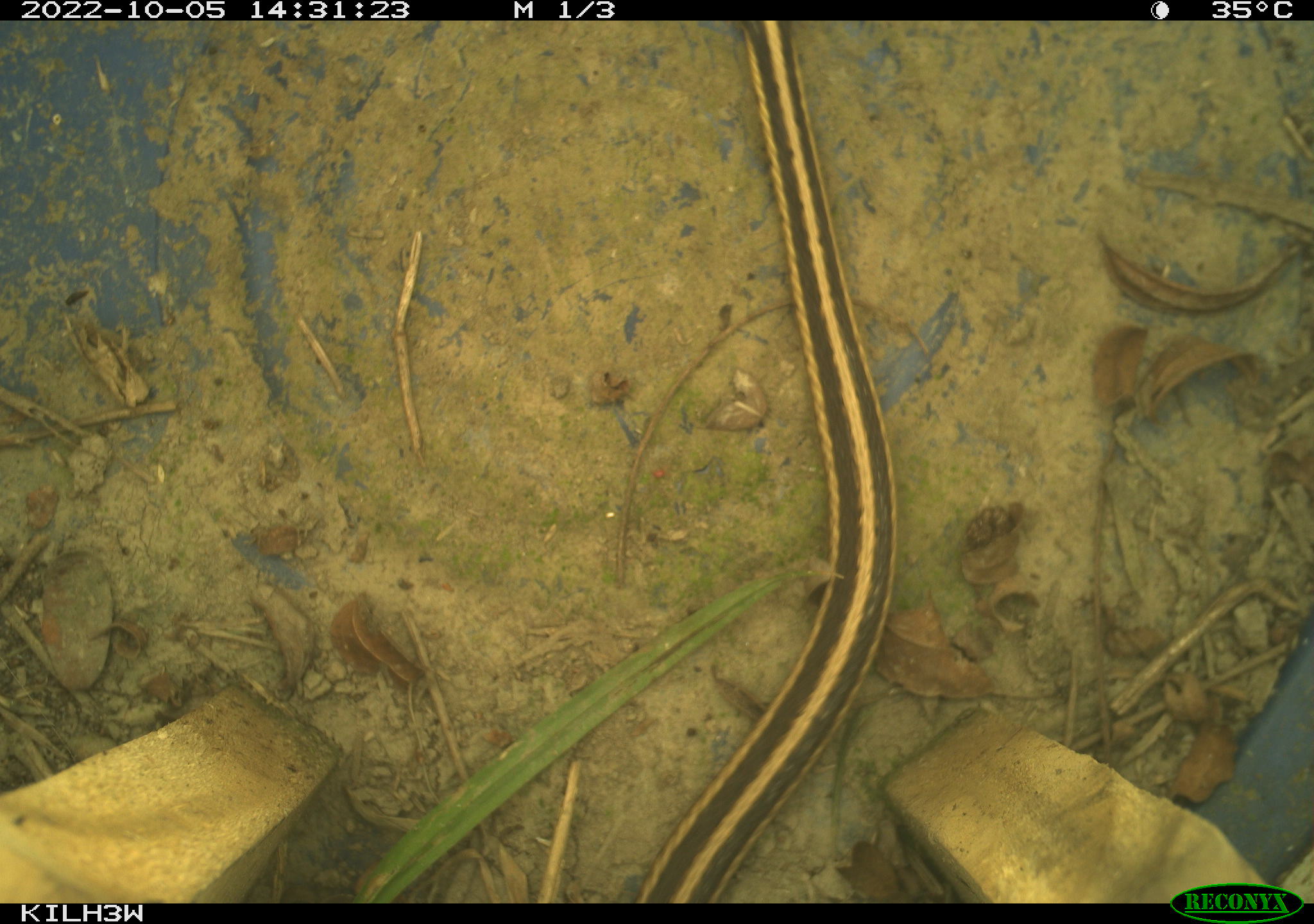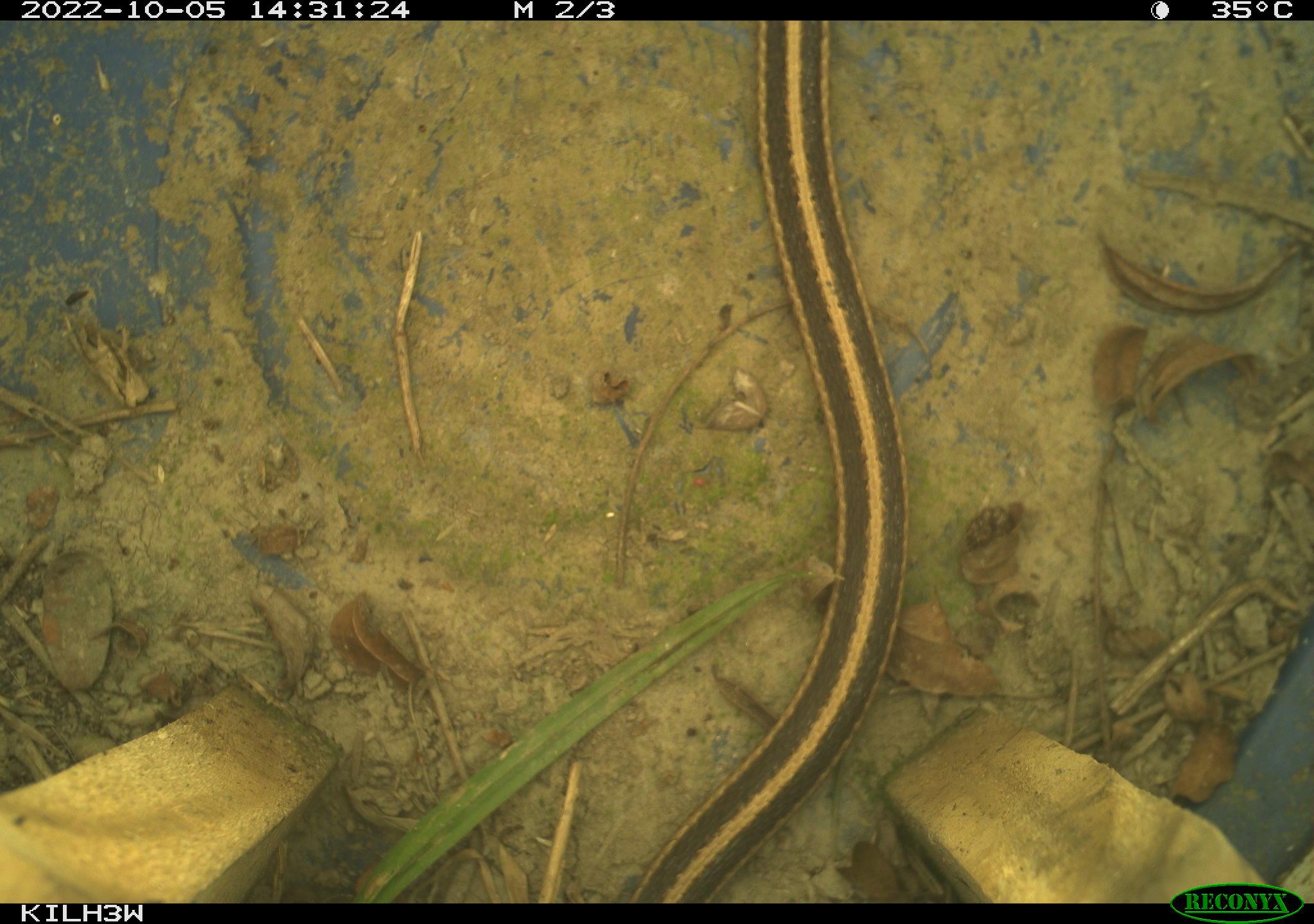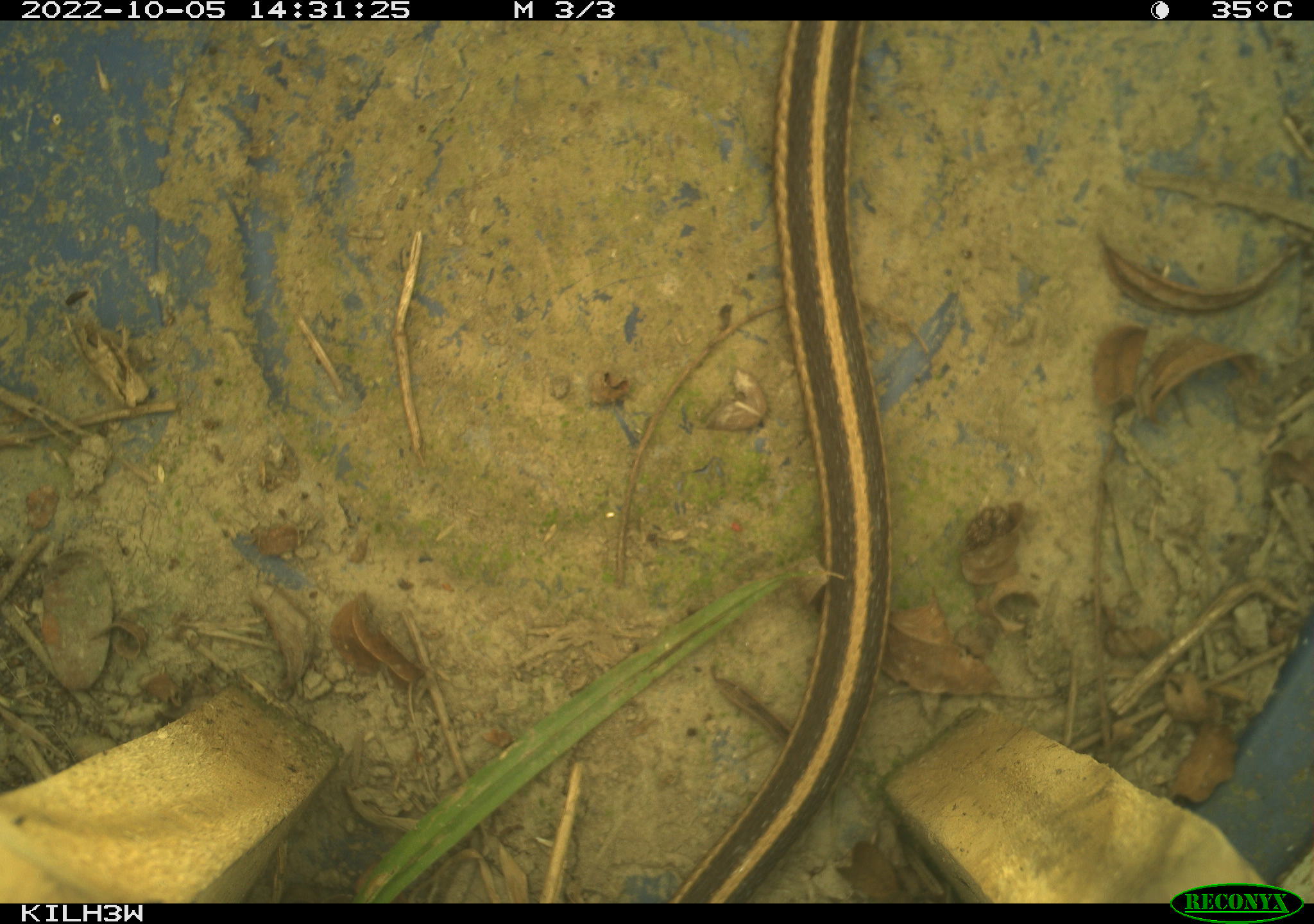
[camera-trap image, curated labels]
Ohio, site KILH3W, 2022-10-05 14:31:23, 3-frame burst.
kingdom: Animalia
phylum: Chordata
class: Reptilia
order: Squamata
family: Colubridae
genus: Thamnophis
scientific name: Thamnophis sirtalis sirtalis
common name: eastern gartersnake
Eastern gartersnake (Thamnophis sirtalis sirtalis).